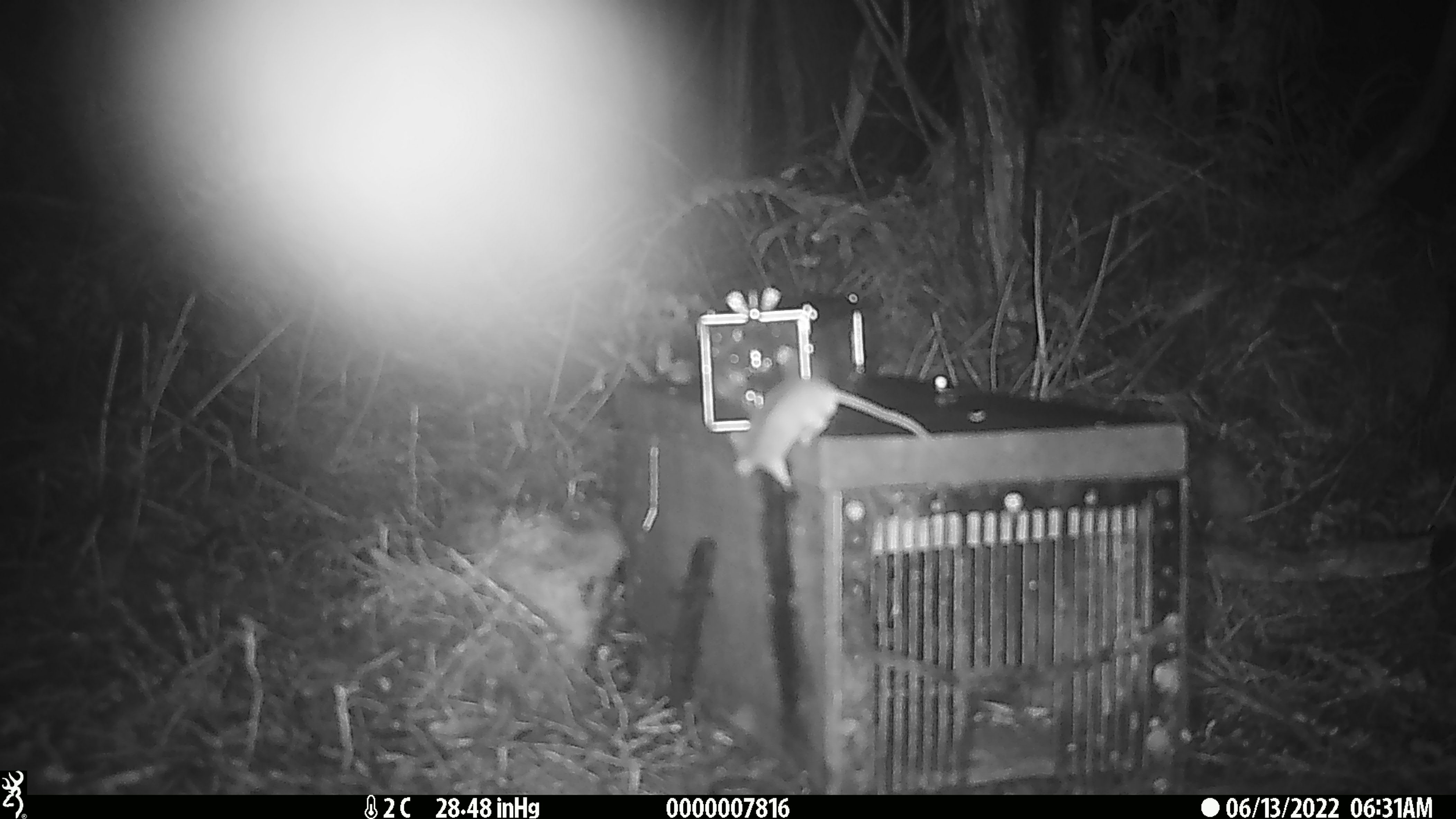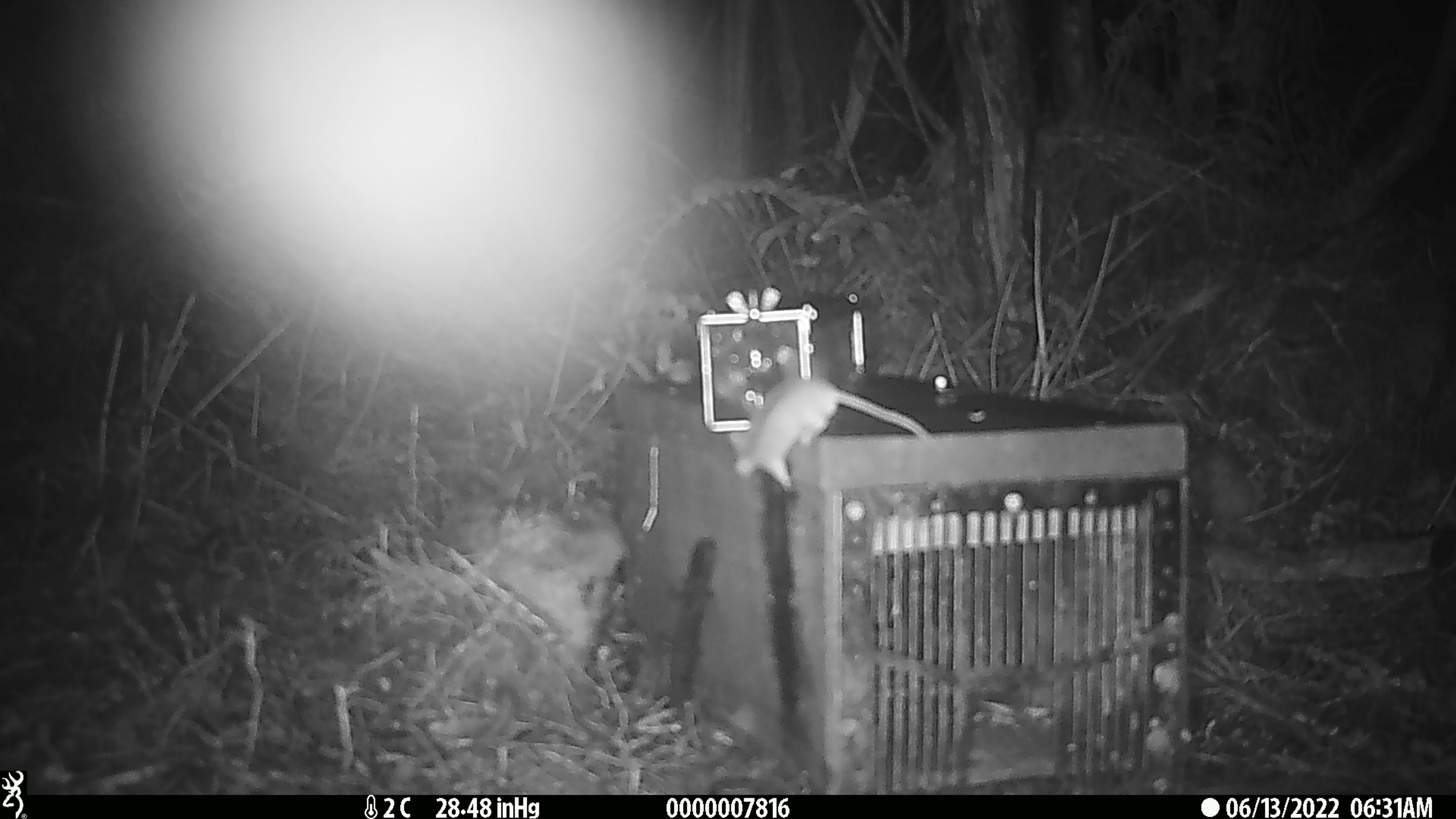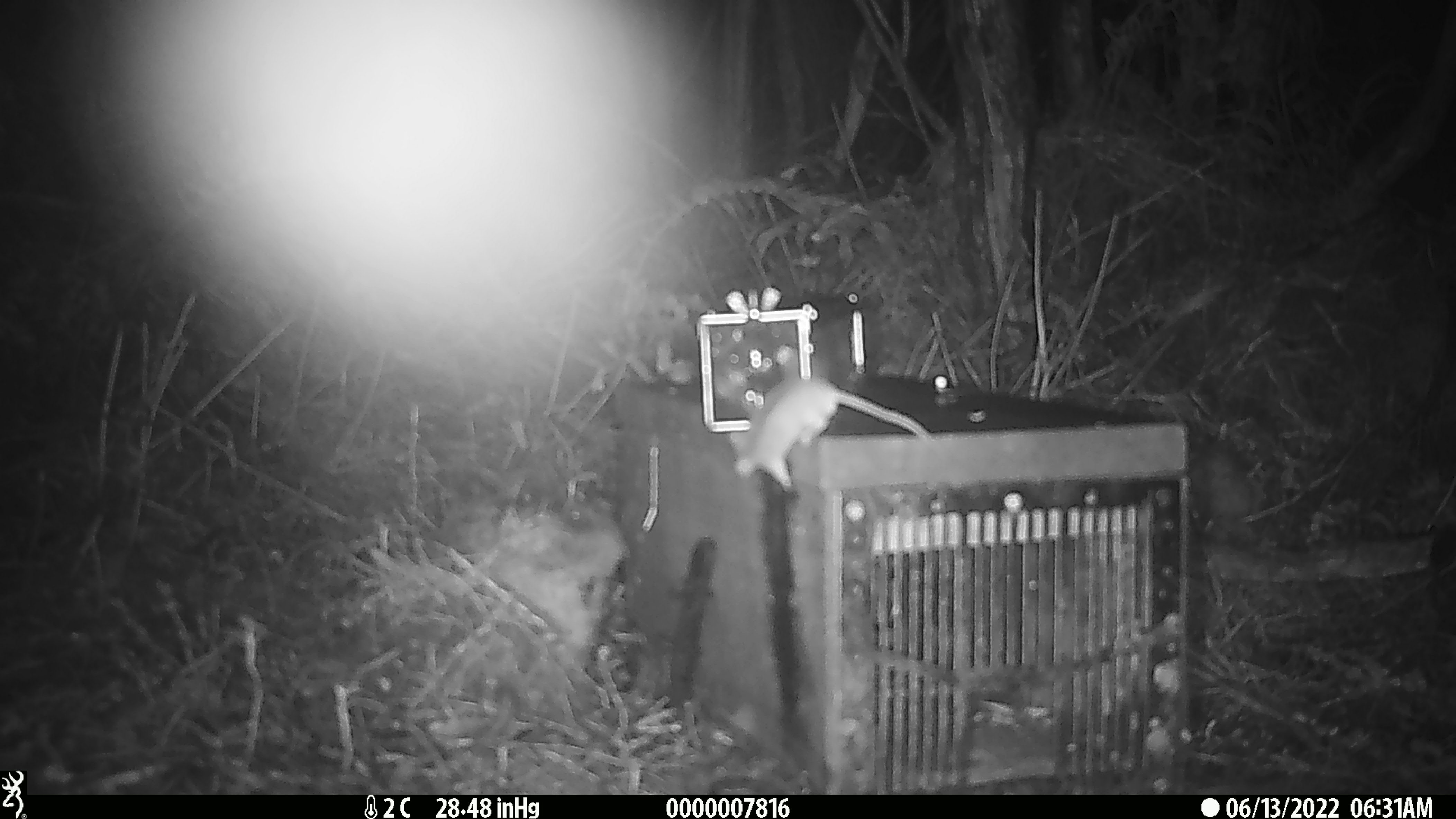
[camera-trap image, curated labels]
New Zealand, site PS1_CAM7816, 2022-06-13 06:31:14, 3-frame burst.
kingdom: Animalia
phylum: Chordata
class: Mammalia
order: Rodentia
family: Muridae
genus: Mus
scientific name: Mus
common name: mouse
Mouse (Mus).